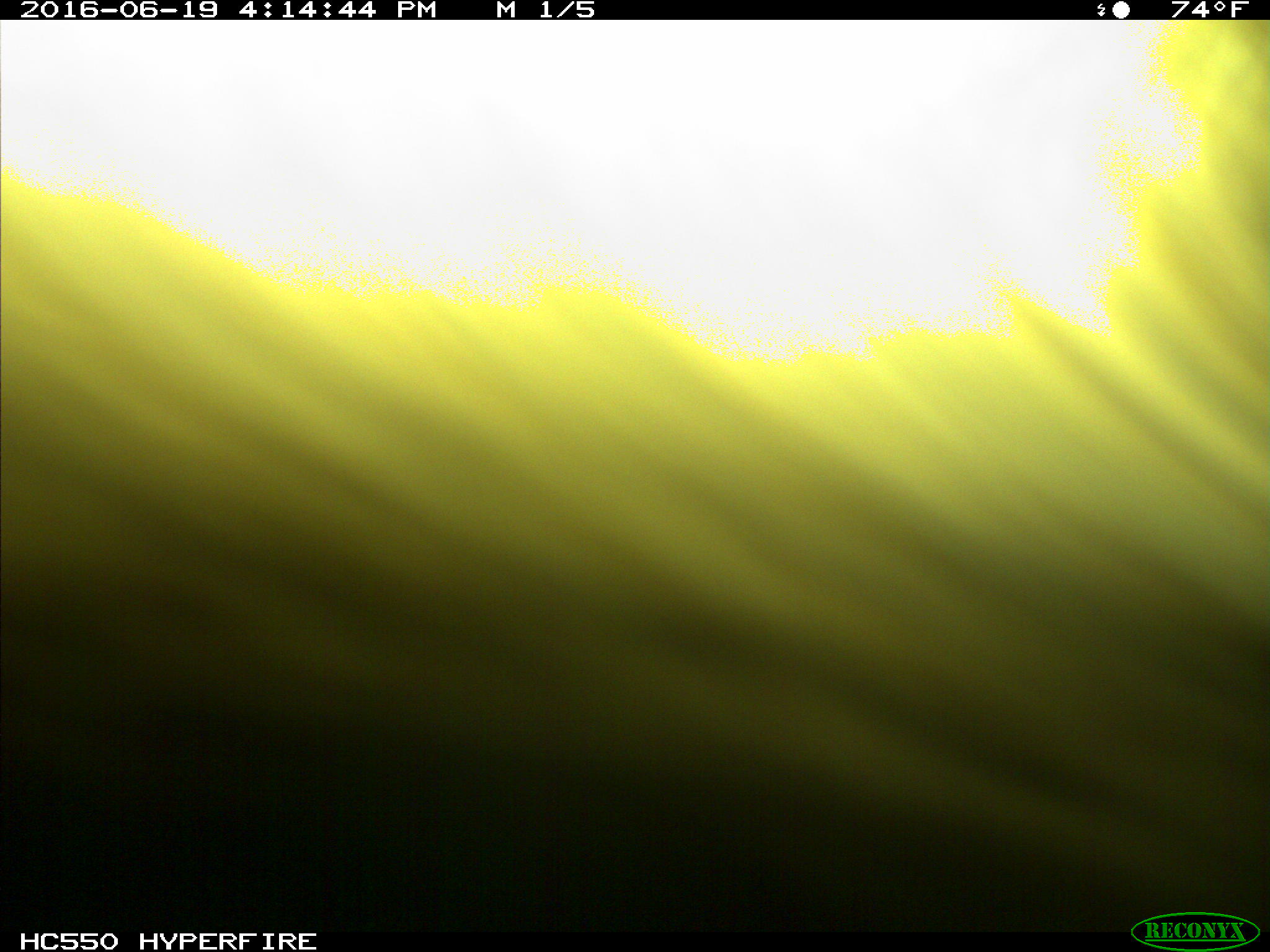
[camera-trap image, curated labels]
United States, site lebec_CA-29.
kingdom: Animalia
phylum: Chordata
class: Mammalia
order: Artiodactyla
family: Bovidae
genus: Bos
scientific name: Bos taurus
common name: domestic cow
Bos taurus (domestic cow).